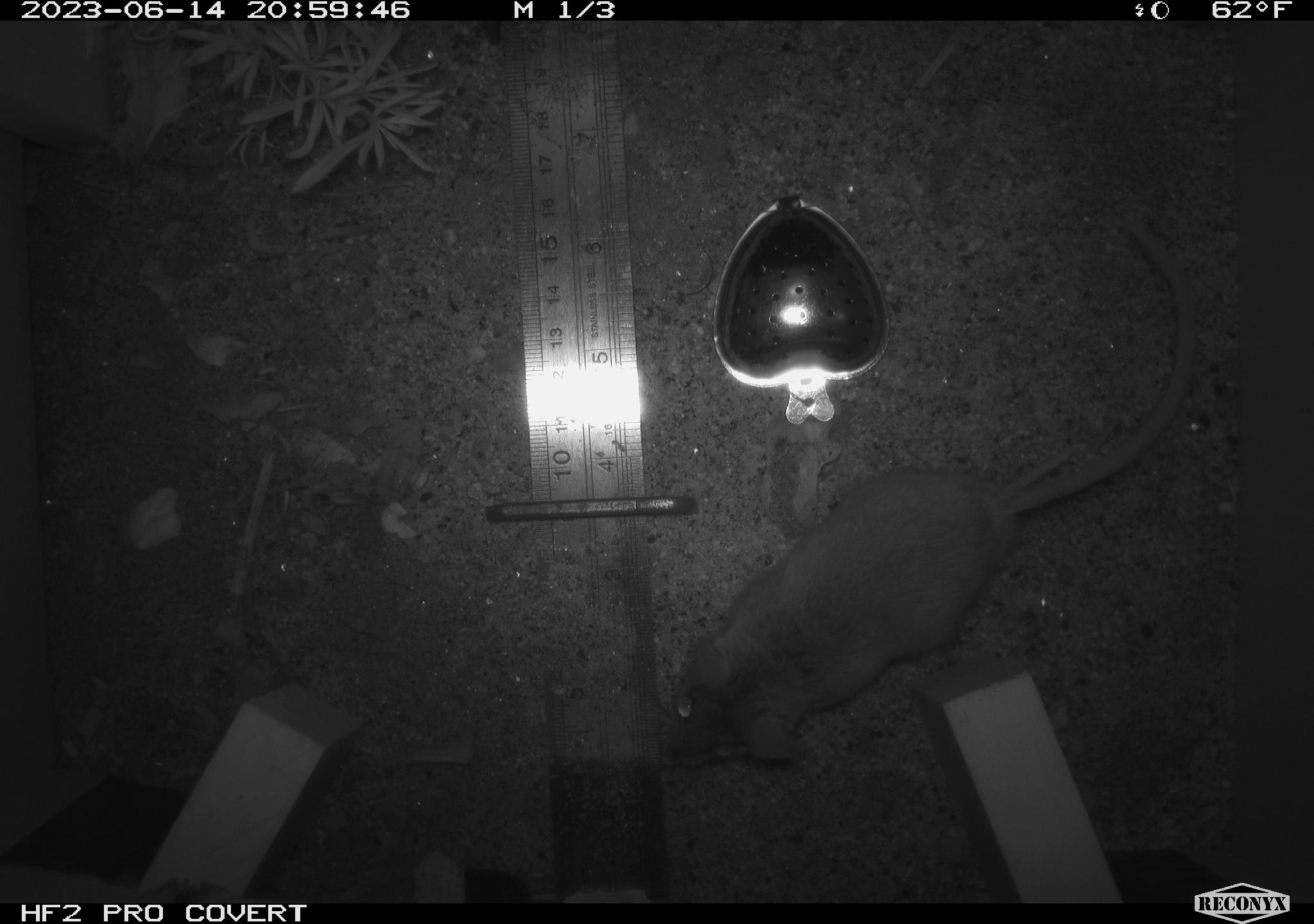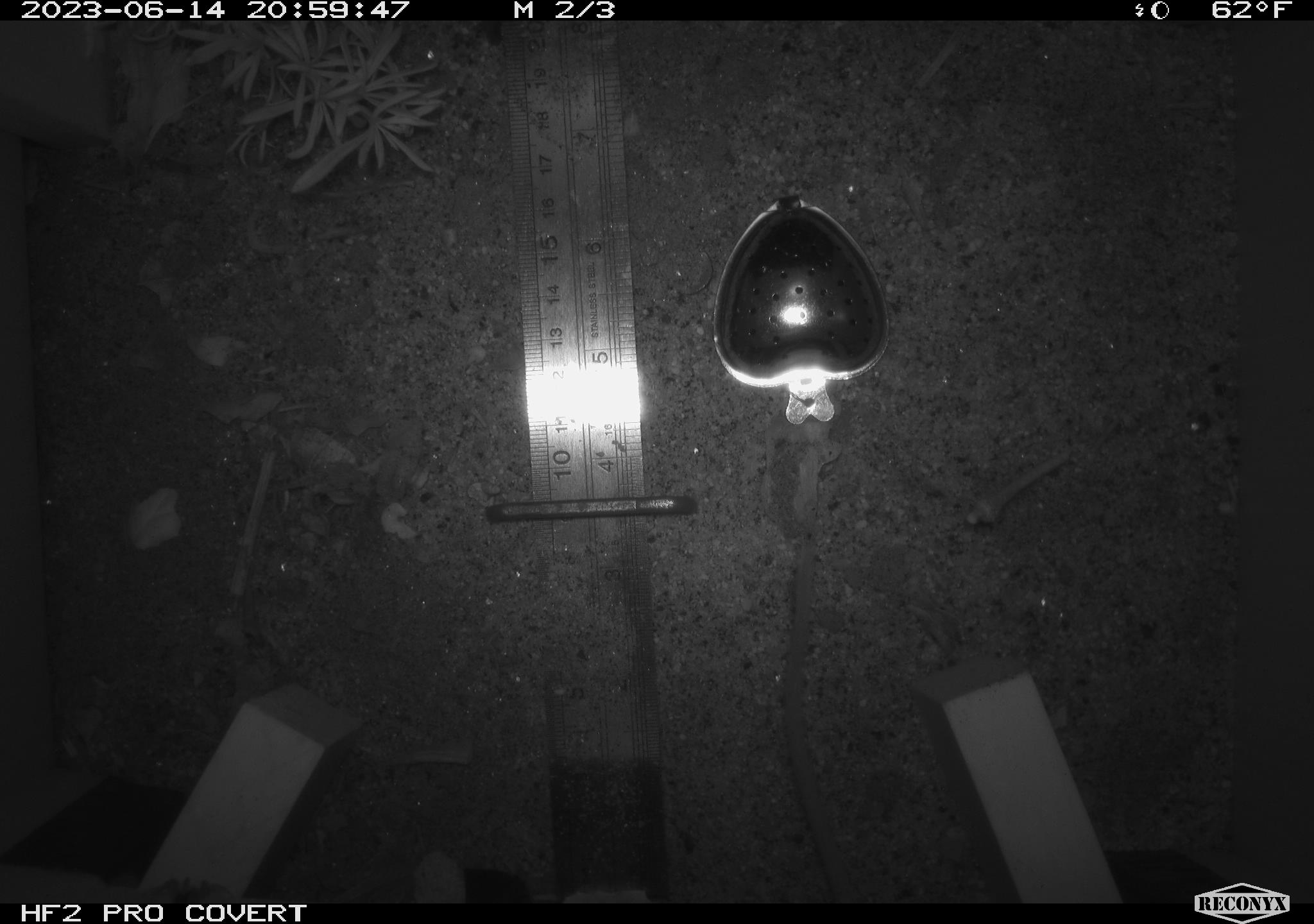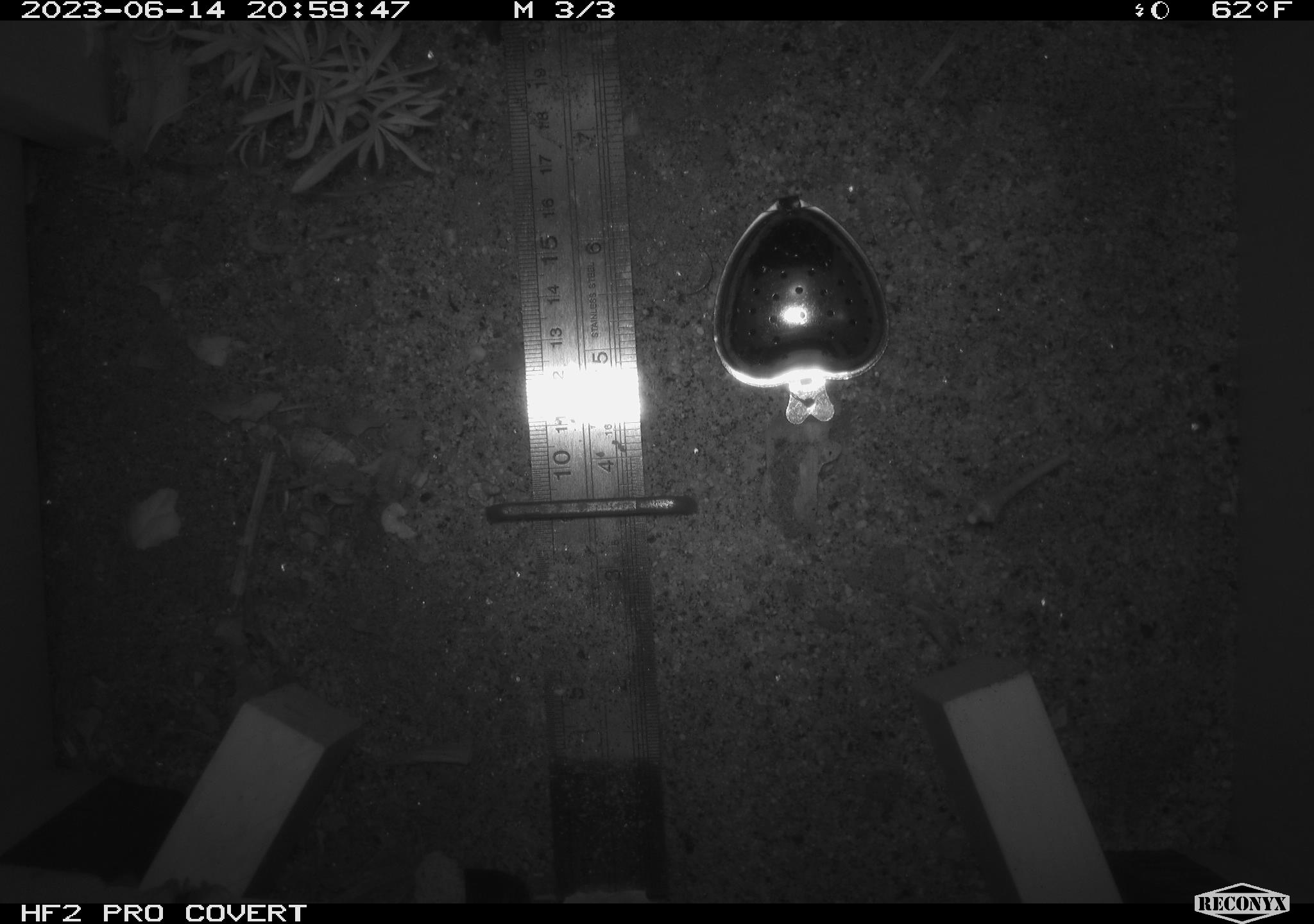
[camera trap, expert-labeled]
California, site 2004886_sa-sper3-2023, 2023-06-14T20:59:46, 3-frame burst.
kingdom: Animalia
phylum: Chordata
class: Mammalia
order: Rodentia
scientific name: Rodentia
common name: mouse species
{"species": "mouse species (Rodentia)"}